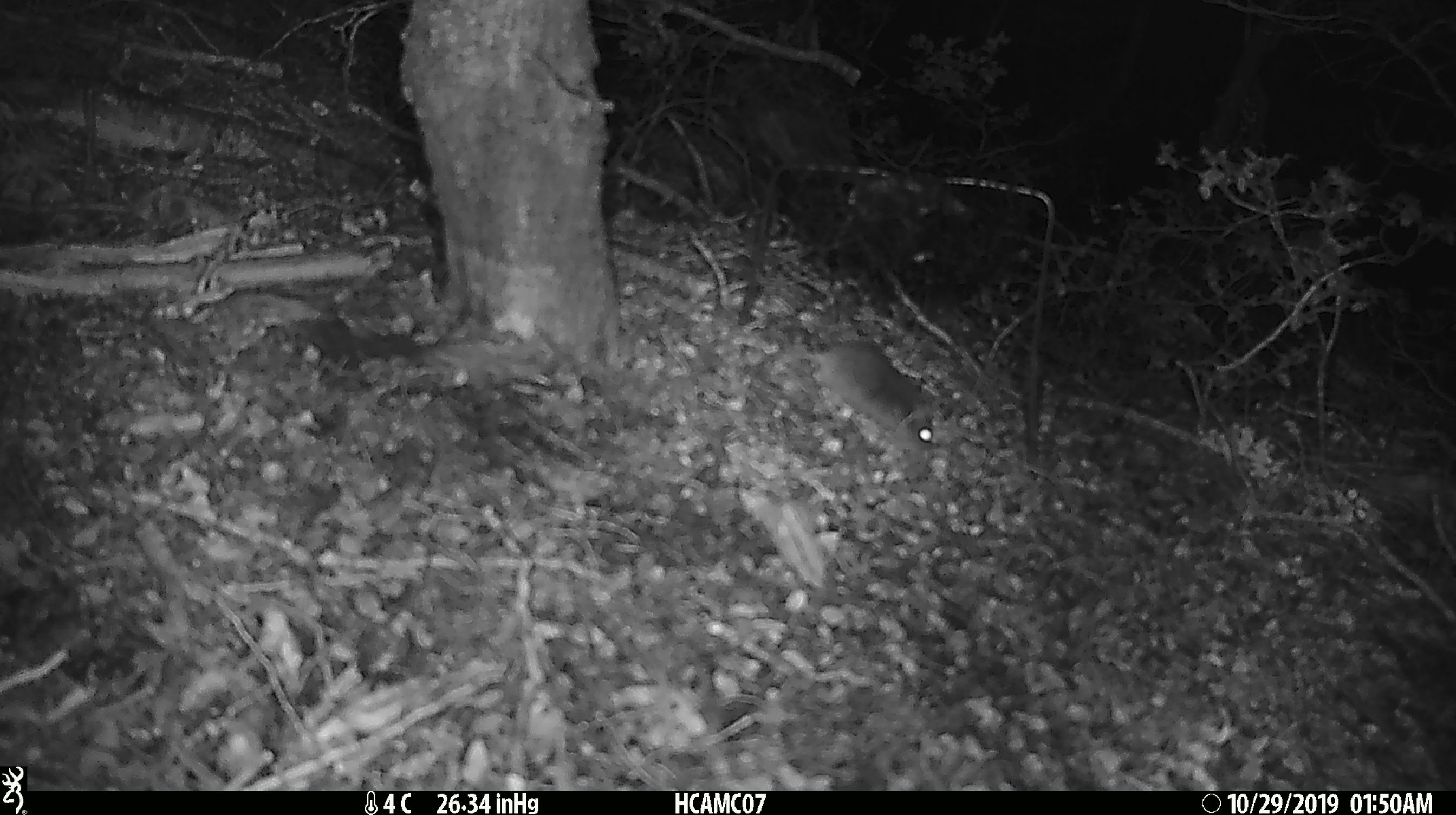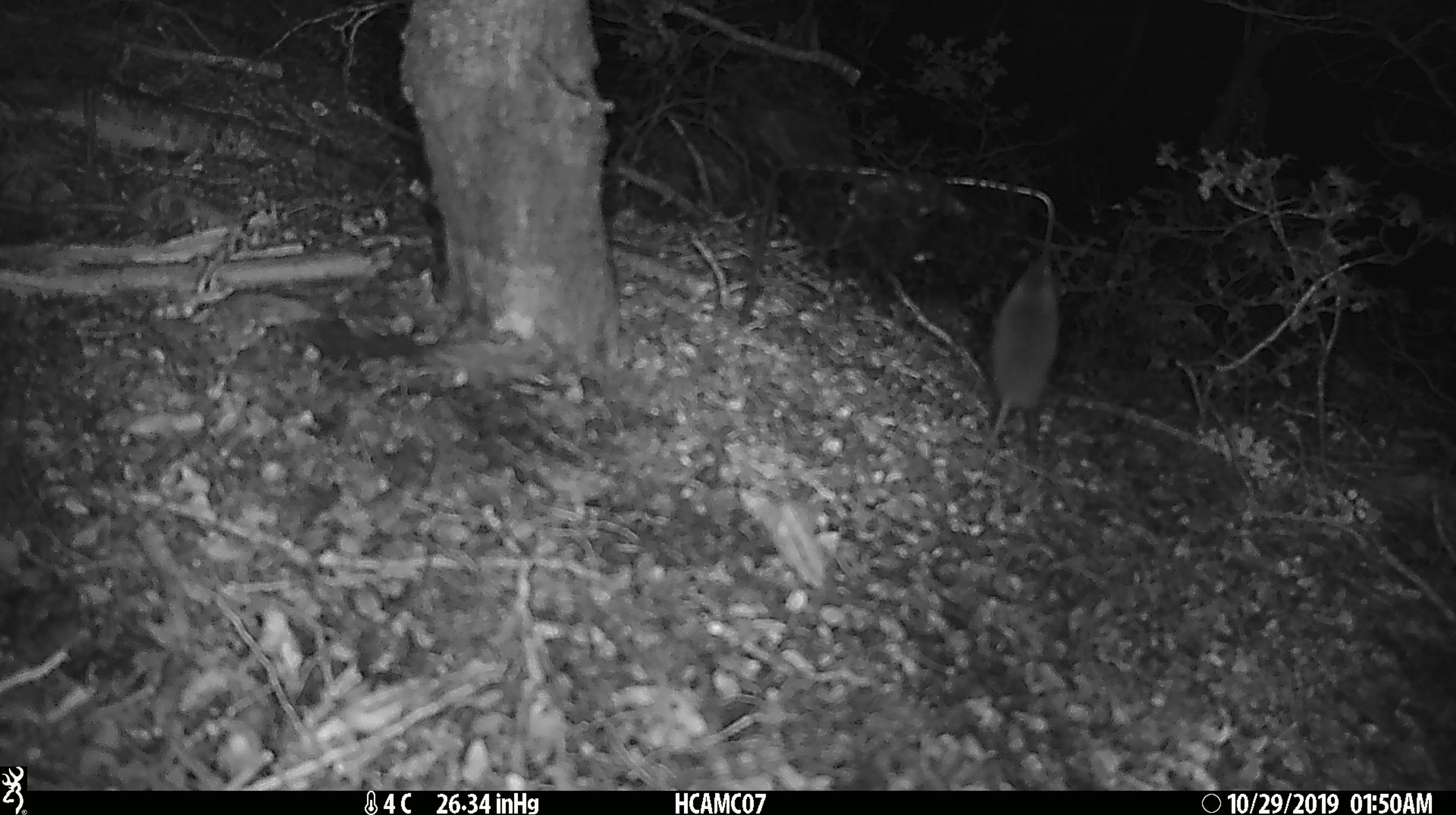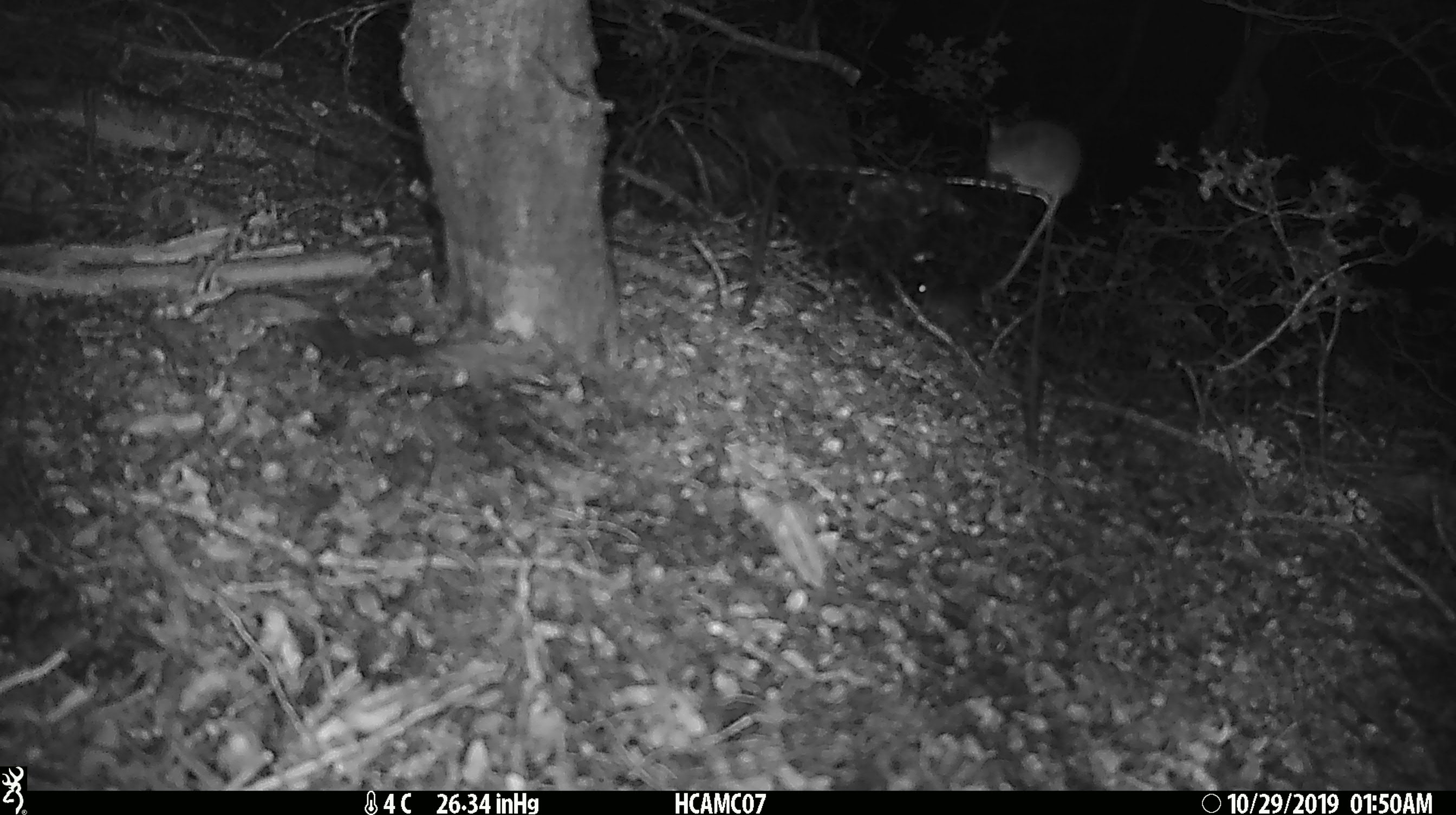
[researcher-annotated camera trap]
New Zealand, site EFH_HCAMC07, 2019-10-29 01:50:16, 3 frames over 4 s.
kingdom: Animalia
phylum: Chordata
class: Mammalia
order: Rodentia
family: Muridae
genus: Mus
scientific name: Mus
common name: mouse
Mouse (Mus).